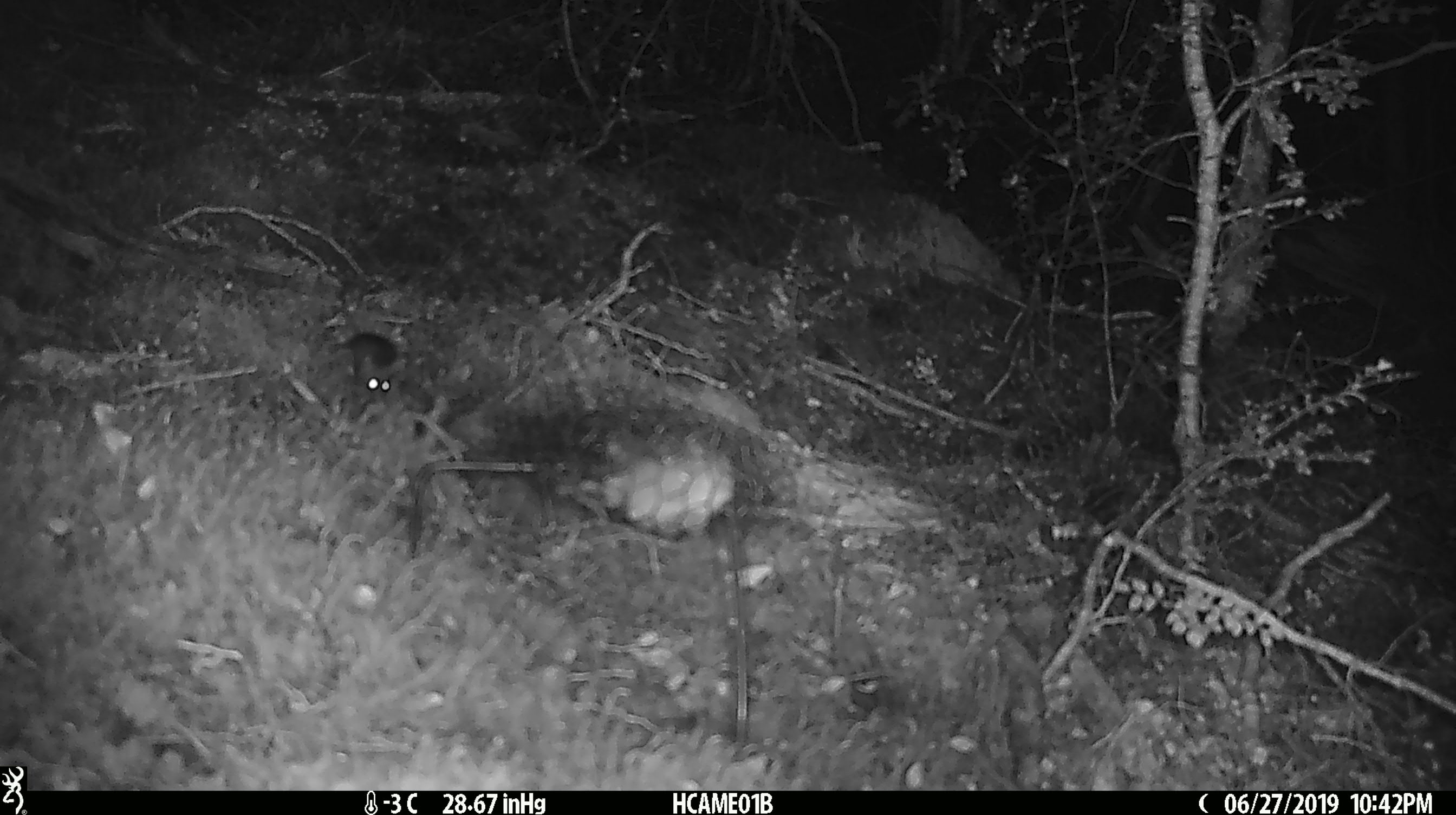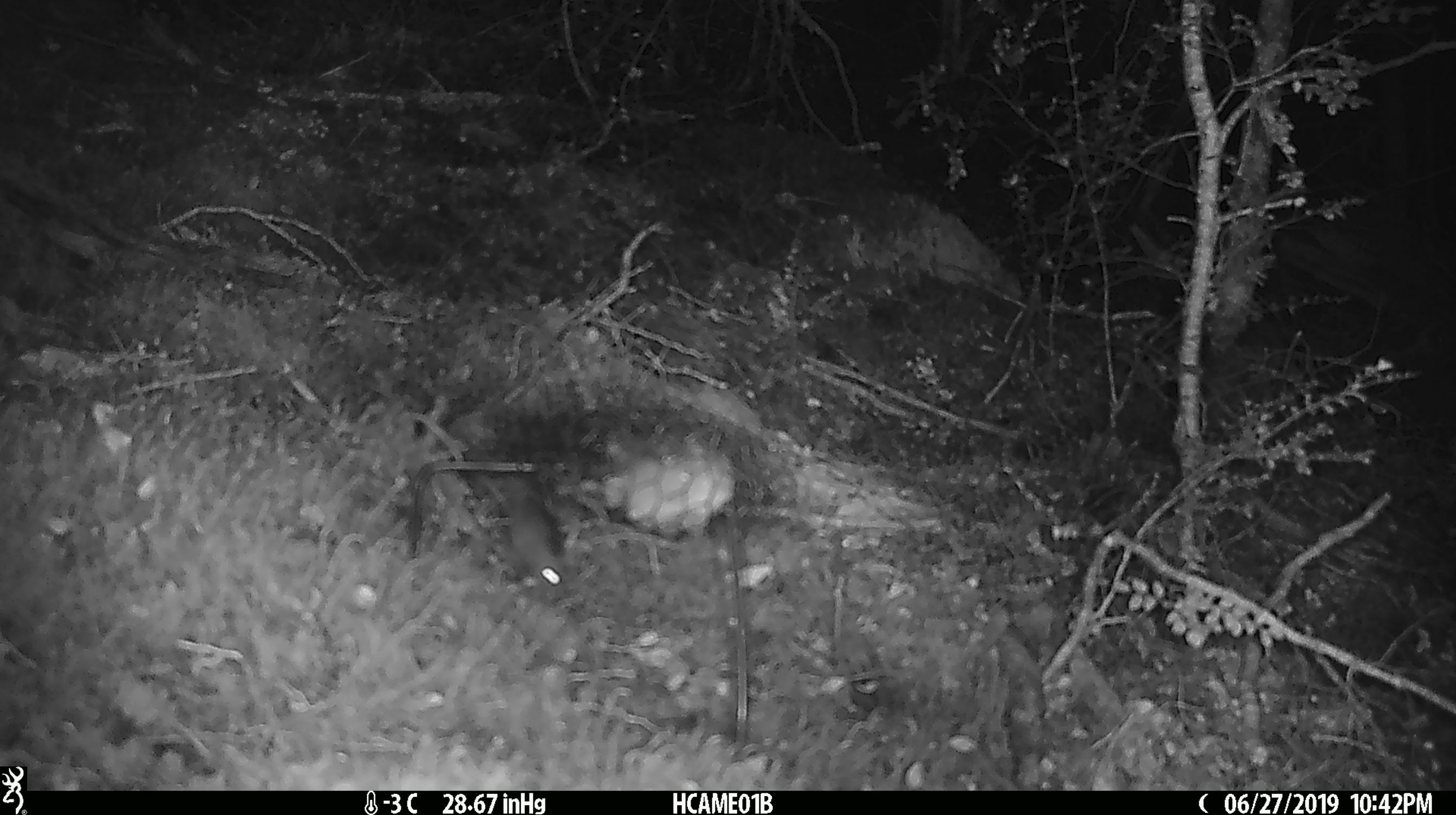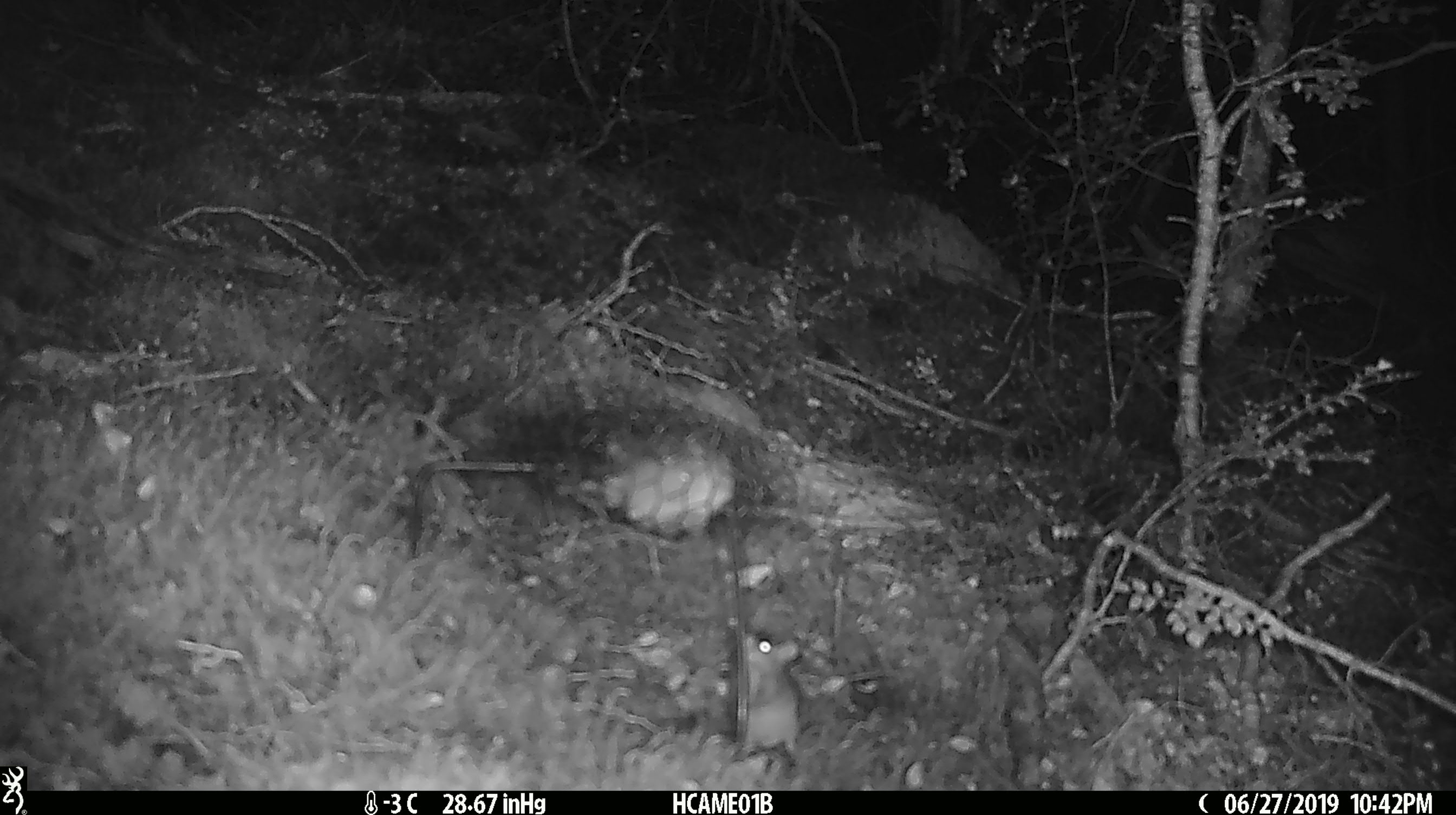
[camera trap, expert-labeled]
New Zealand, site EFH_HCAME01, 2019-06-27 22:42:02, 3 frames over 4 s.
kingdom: Animalia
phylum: Chordata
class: Mammalia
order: Rodentia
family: Muridae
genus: Mus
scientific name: Mus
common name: mouse